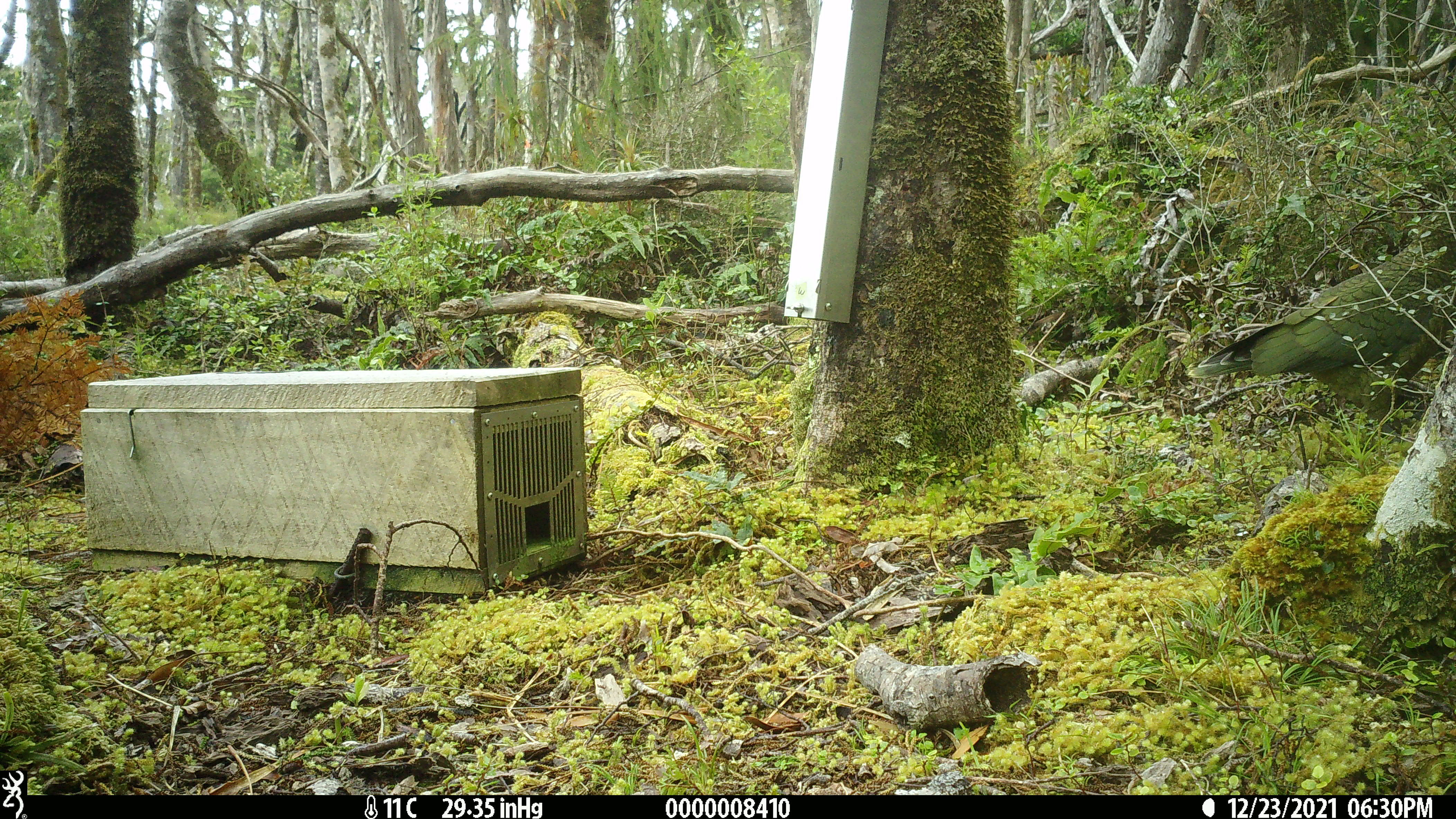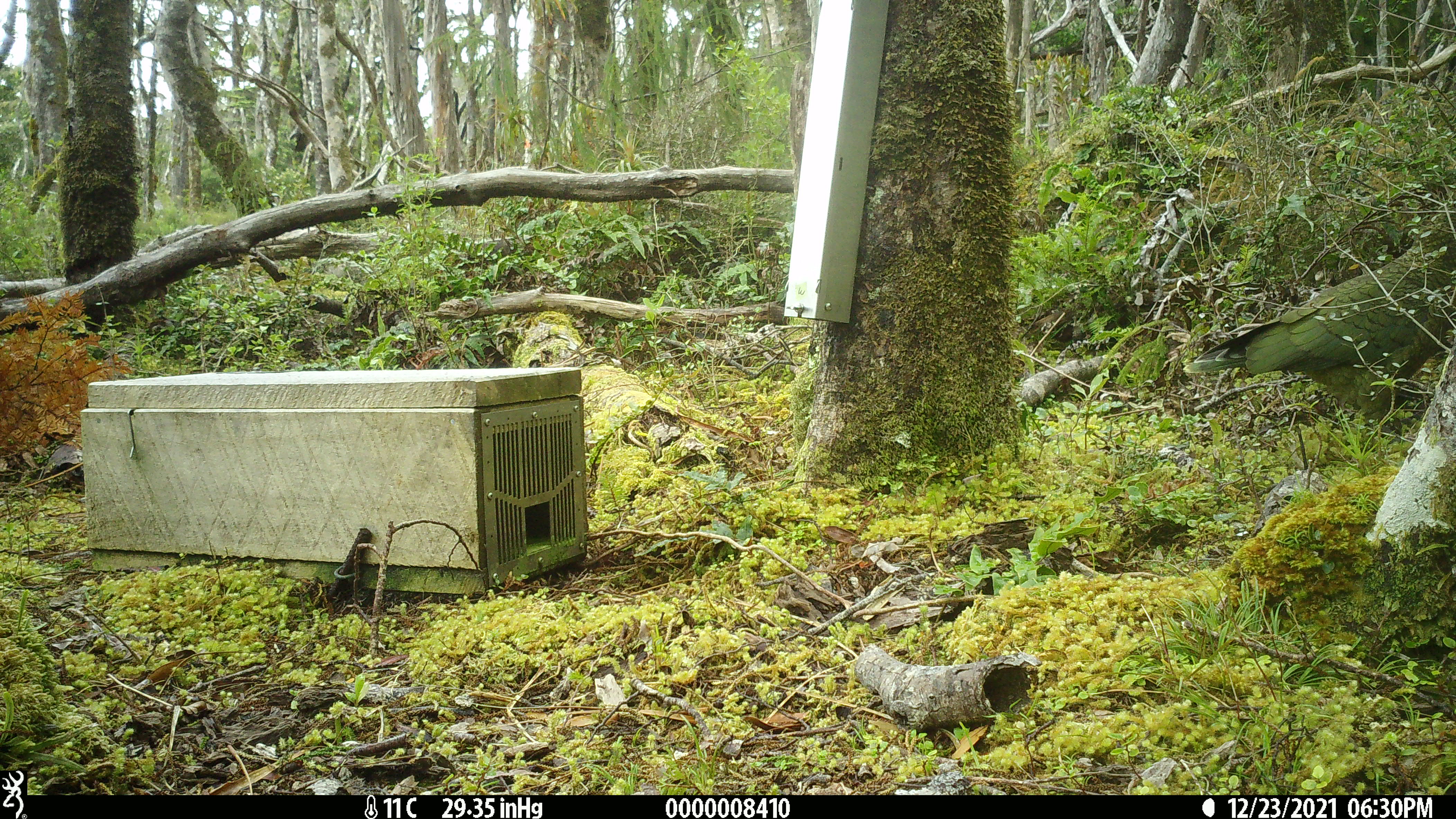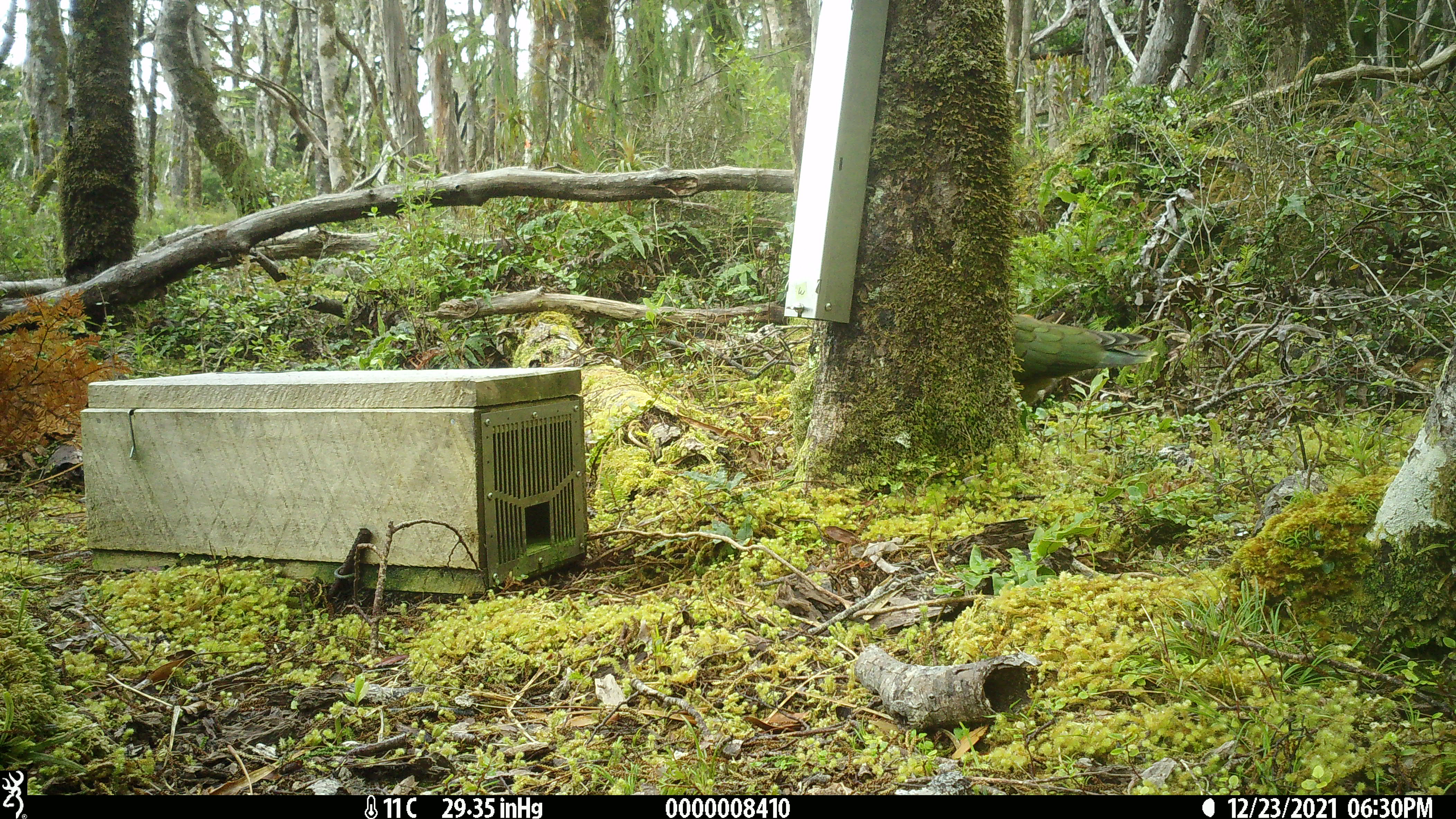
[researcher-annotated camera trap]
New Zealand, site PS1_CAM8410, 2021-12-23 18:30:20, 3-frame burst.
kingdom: Animalia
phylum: Chordata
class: Aves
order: Psittaciformes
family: Strigopidae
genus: Nestor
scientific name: Nestor notabilis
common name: kea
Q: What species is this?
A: Kea (Nestor notabilis).